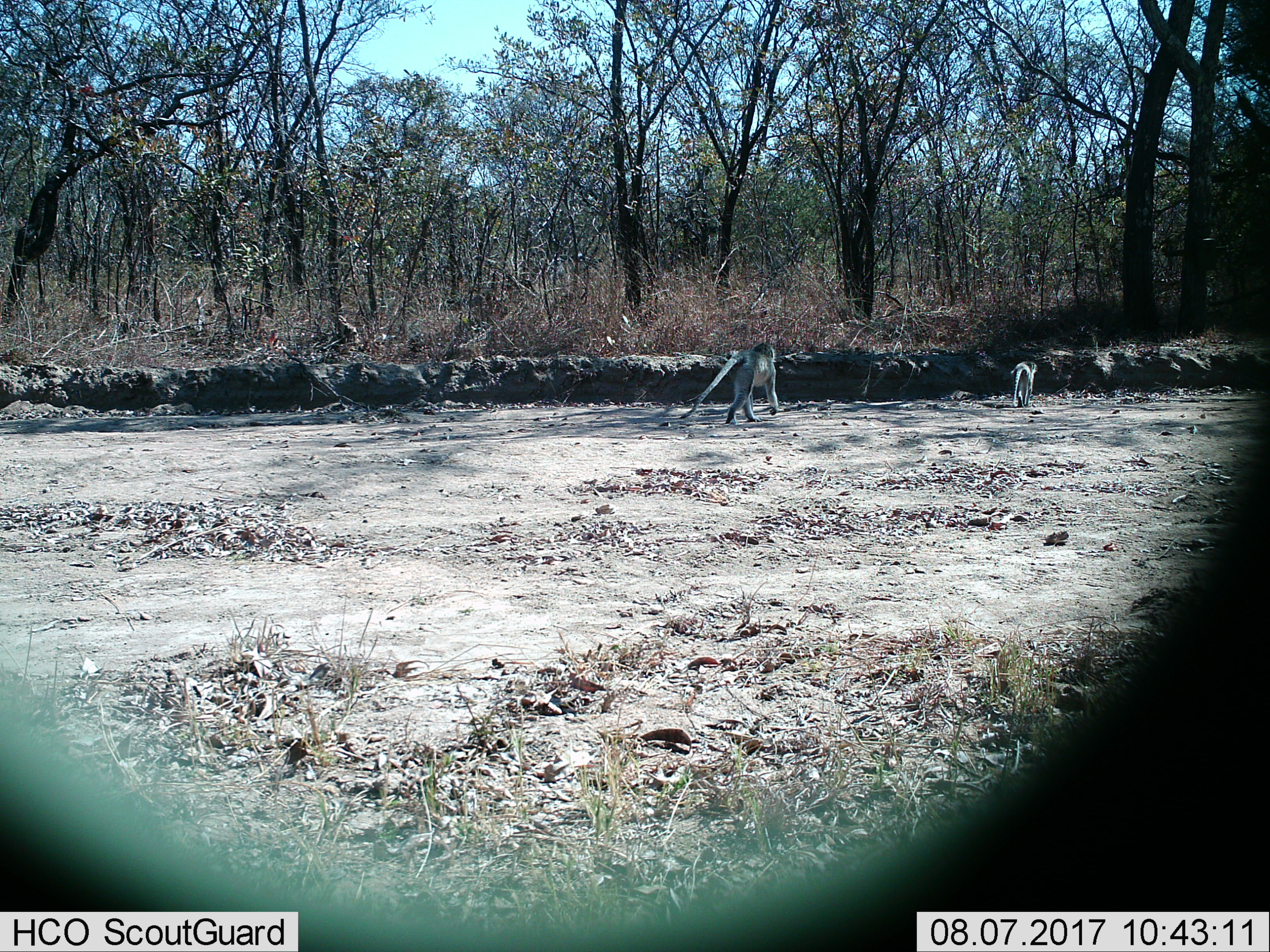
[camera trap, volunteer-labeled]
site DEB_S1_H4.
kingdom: Animalia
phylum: Chordata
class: Mammalia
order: Primates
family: Cercopithecidae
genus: Chlorocebus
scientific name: Chlorocebus pygerythrus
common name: vervet monkey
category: monkeyvervet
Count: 2.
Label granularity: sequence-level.